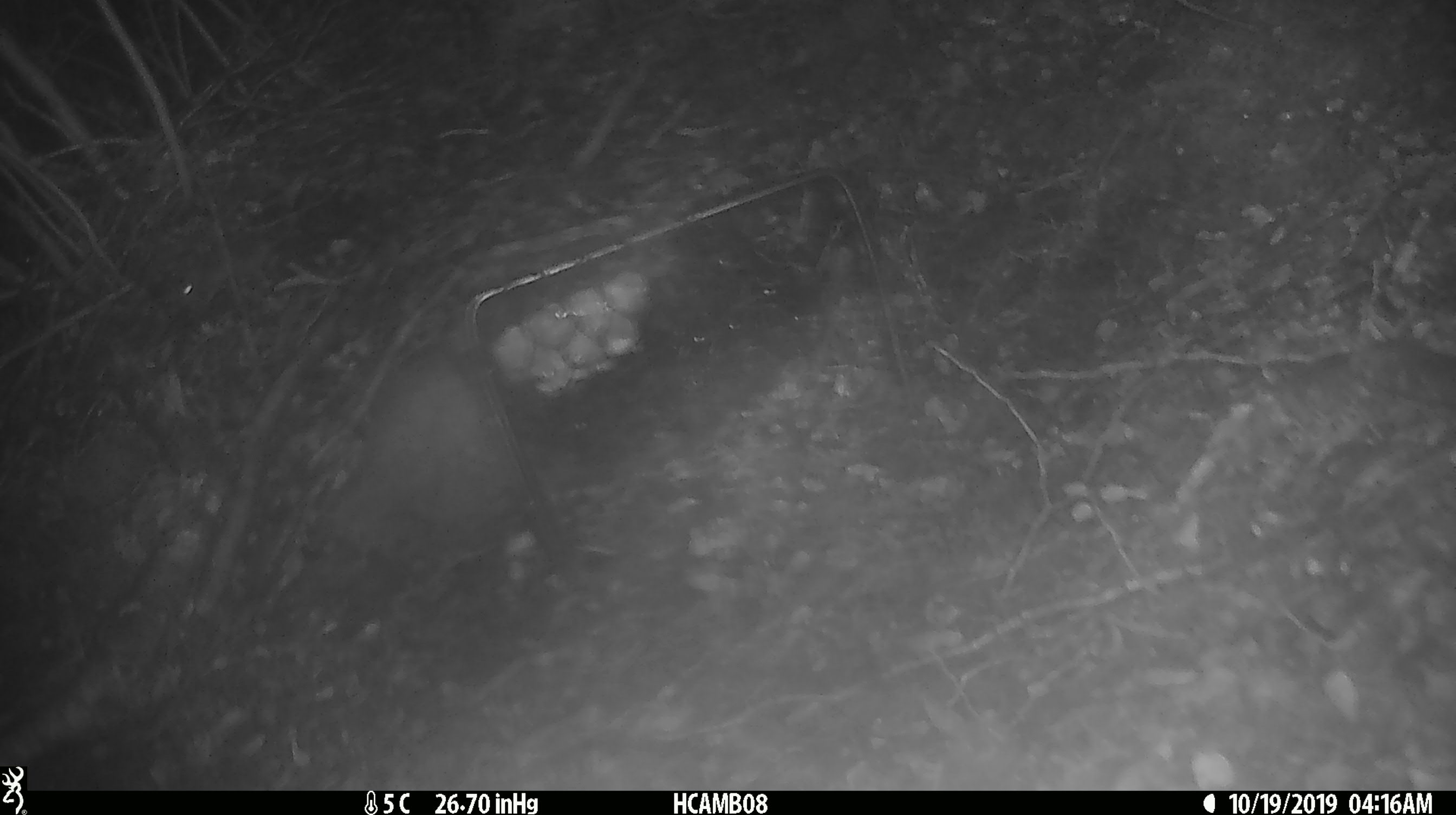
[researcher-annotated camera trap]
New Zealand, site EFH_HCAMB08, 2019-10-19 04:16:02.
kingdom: Animalia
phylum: Chordata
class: Mammalia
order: Rodentia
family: Muridae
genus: Mus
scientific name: Mus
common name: mouse